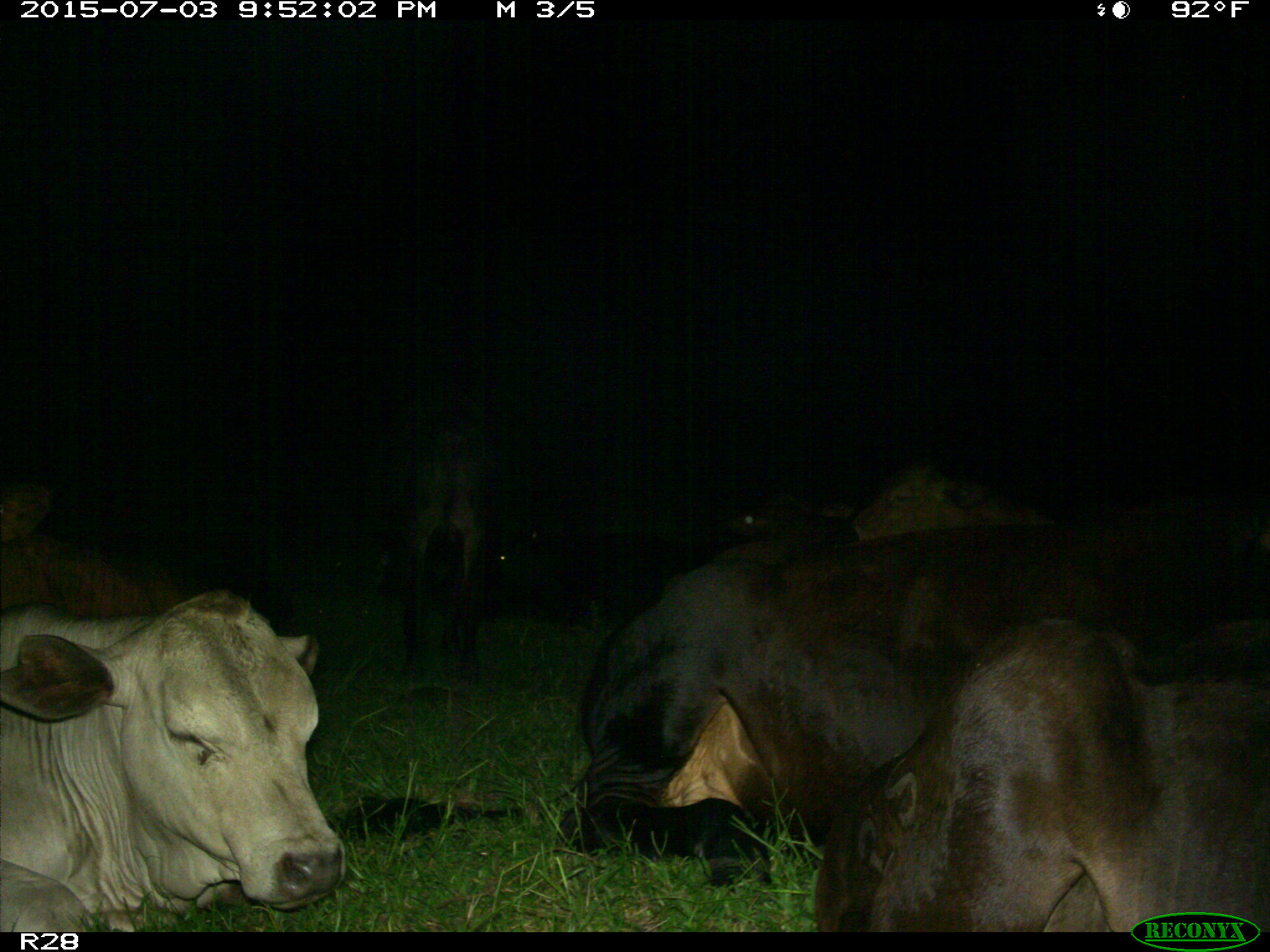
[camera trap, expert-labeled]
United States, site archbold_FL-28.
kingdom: Animalia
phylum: Chordata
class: Mammalia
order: Artiodactyla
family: Bovidae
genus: Bos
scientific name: Bos taurus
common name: domestic cow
Bos taurus (domestic cow).